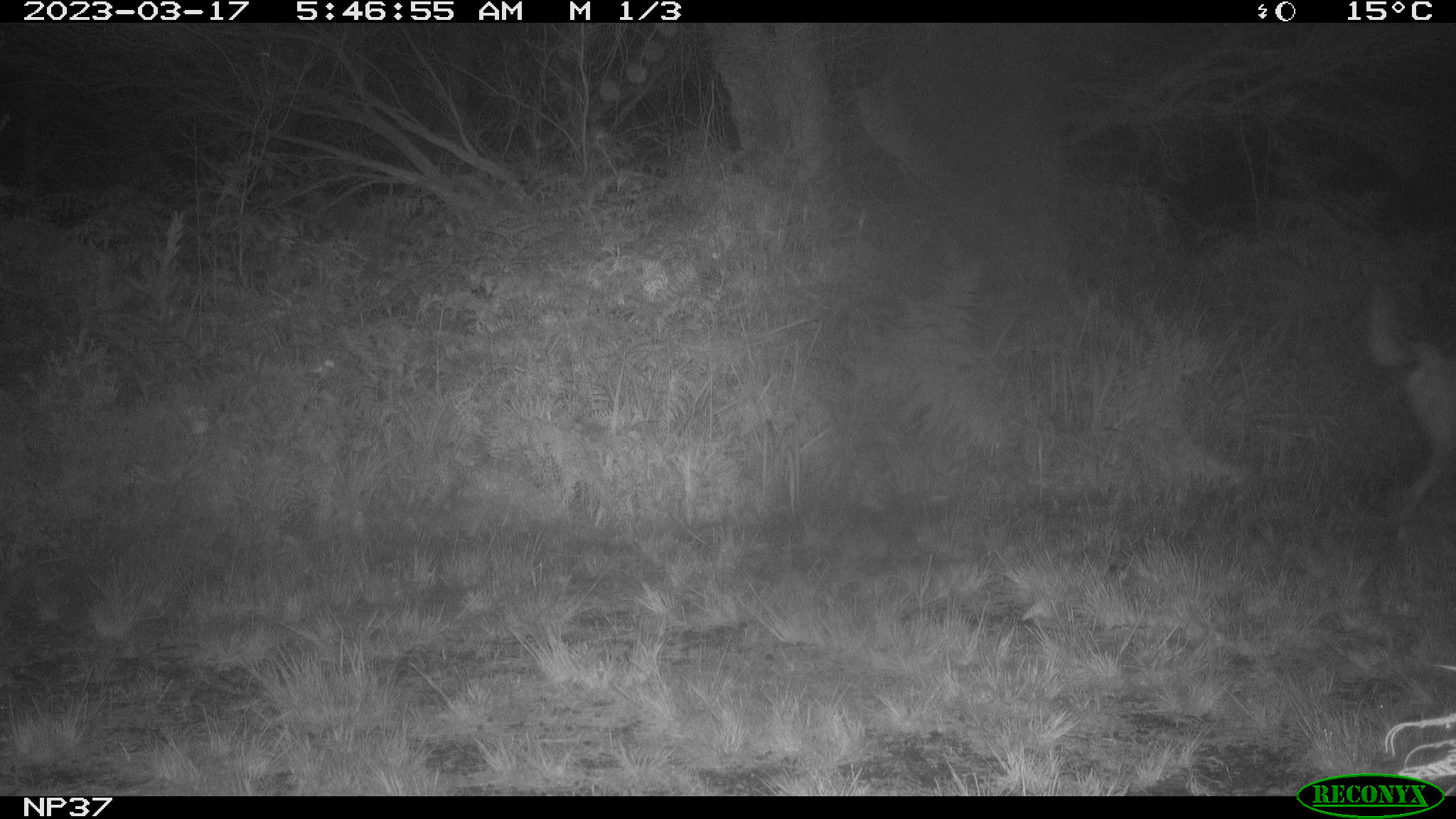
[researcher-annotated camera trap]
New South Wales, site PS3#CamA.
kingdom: Animalia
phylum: Chordata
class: Mammalia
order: Carnivora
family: Canidae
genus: Canis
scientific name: Canis familiaris dingo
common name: dingo